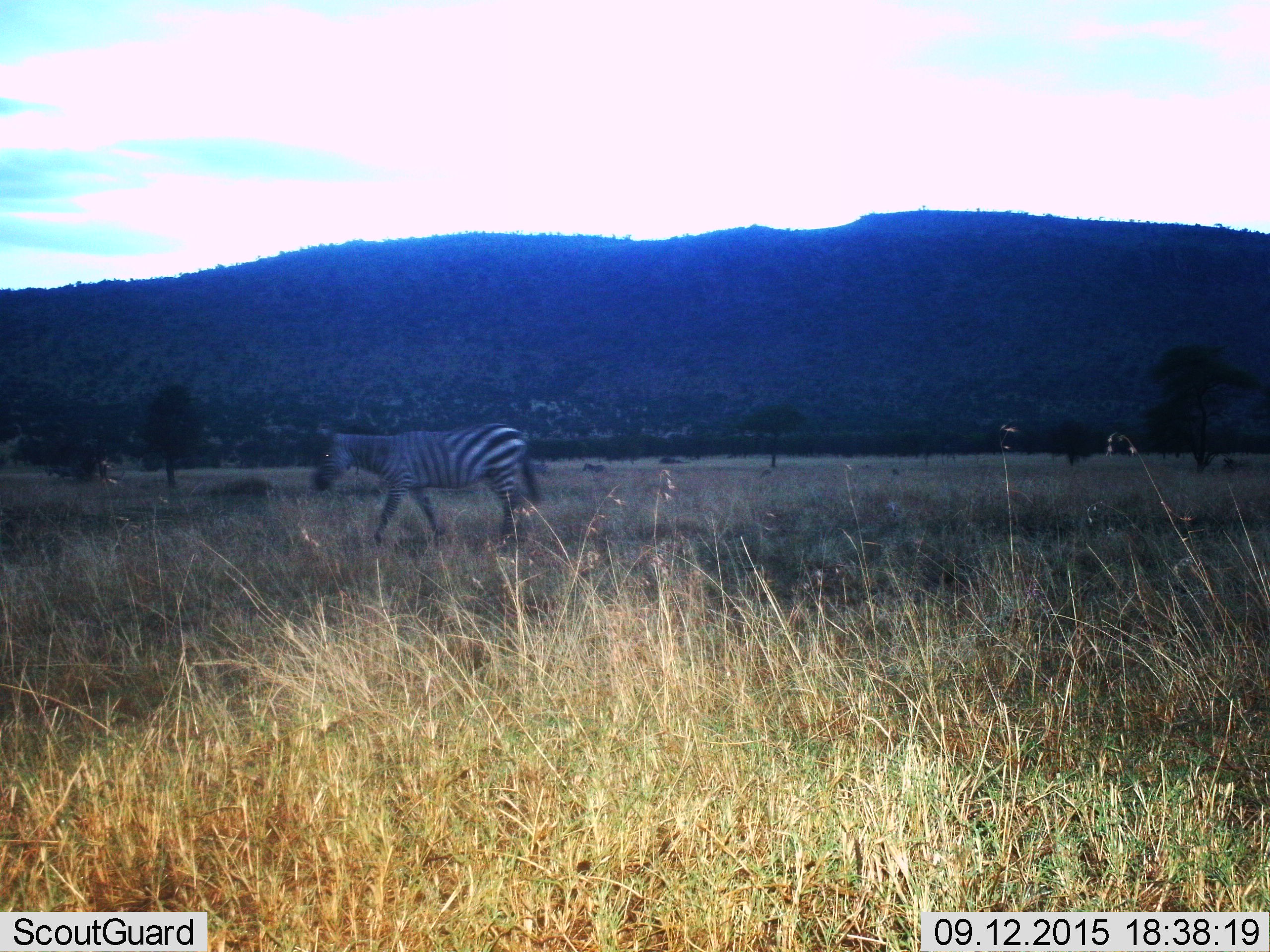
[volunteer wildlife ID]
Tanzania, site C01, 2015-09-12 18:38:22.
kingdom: Animalia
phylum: Chordata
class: Mammalia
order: Perissodactyla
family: Equidae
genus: Equus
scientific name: Equus quagga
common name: plains zebra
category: zebra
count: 1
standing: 10%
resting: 0%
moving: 95%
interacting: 0%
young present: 0%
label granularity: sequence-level